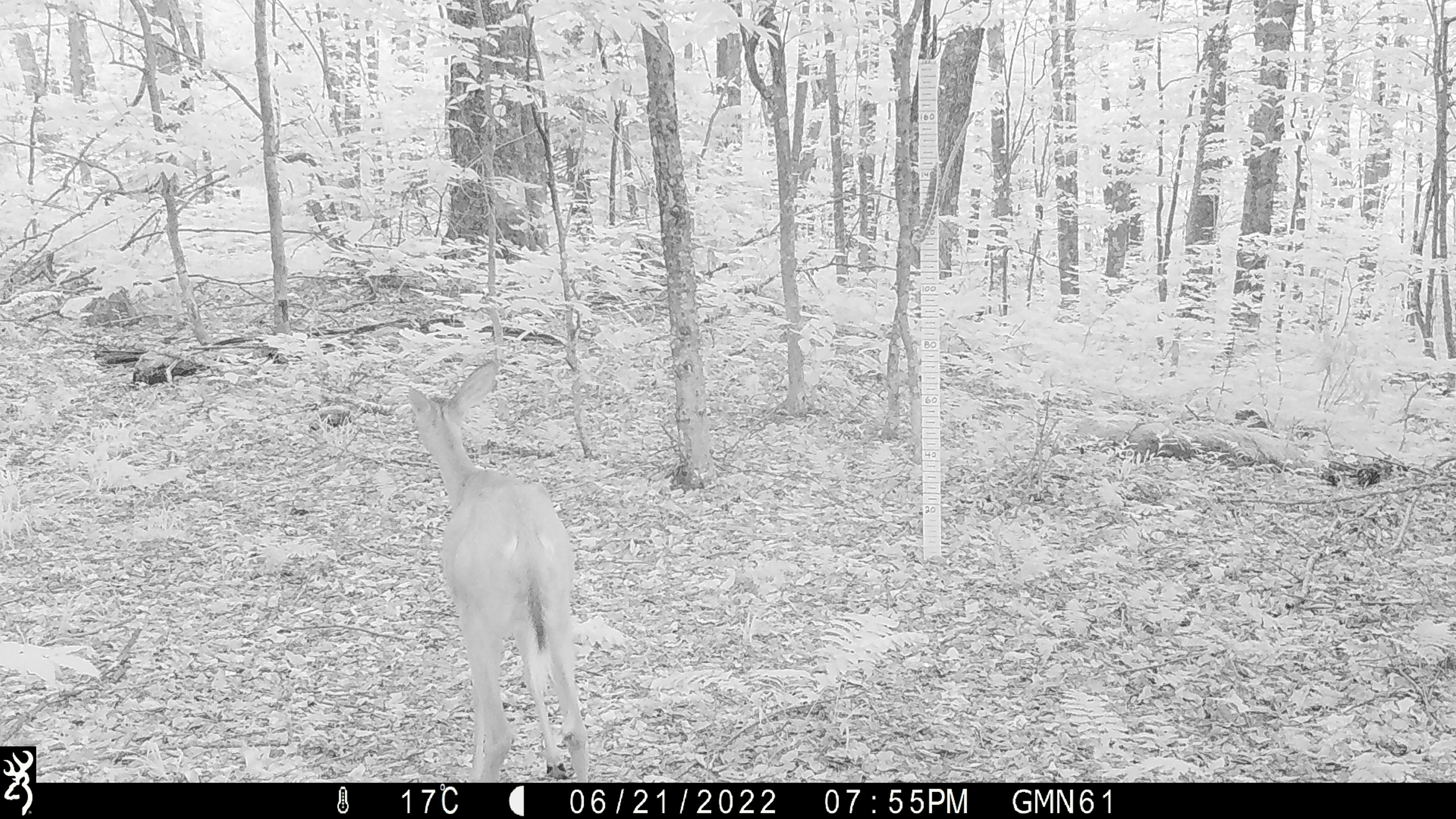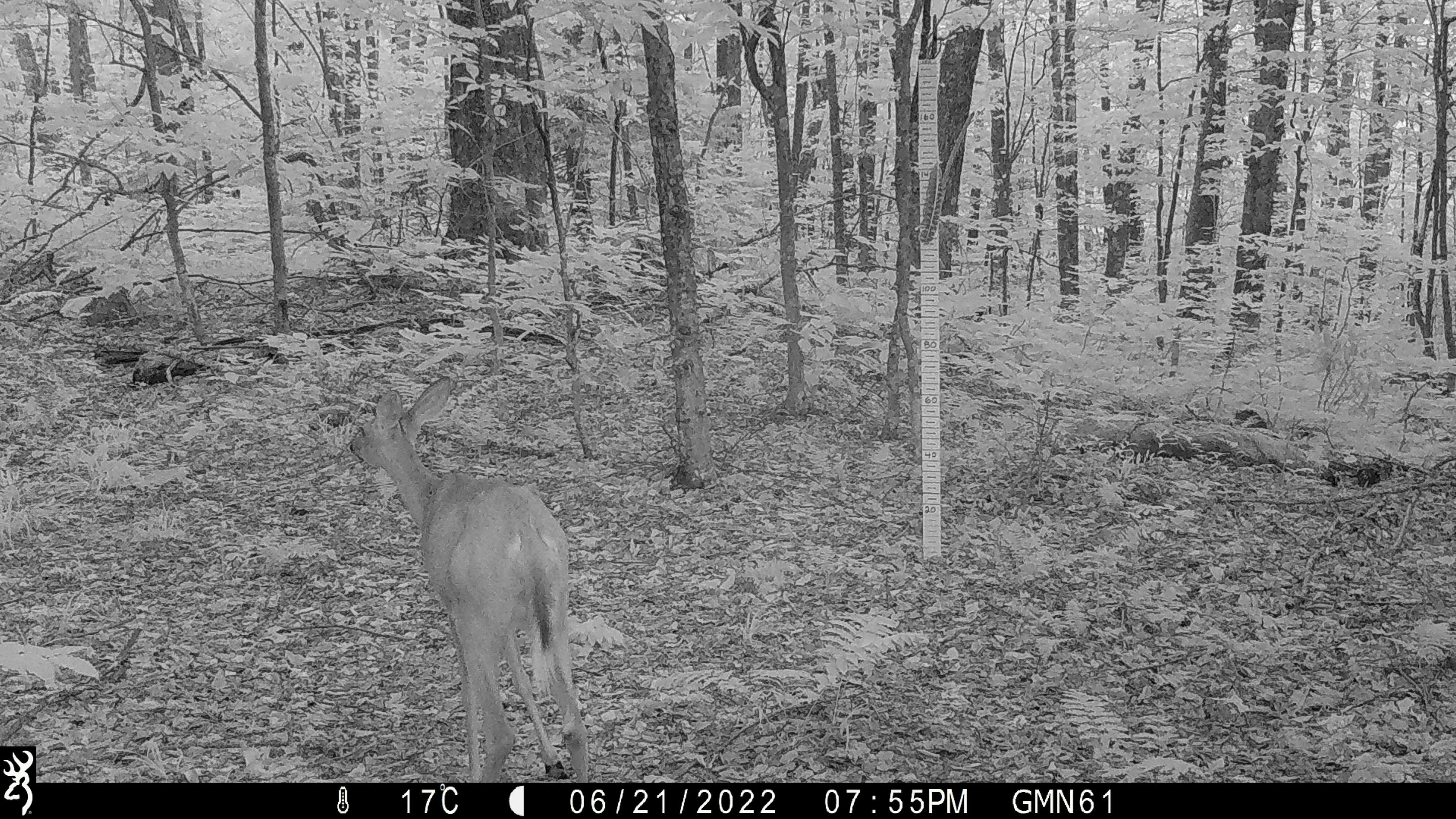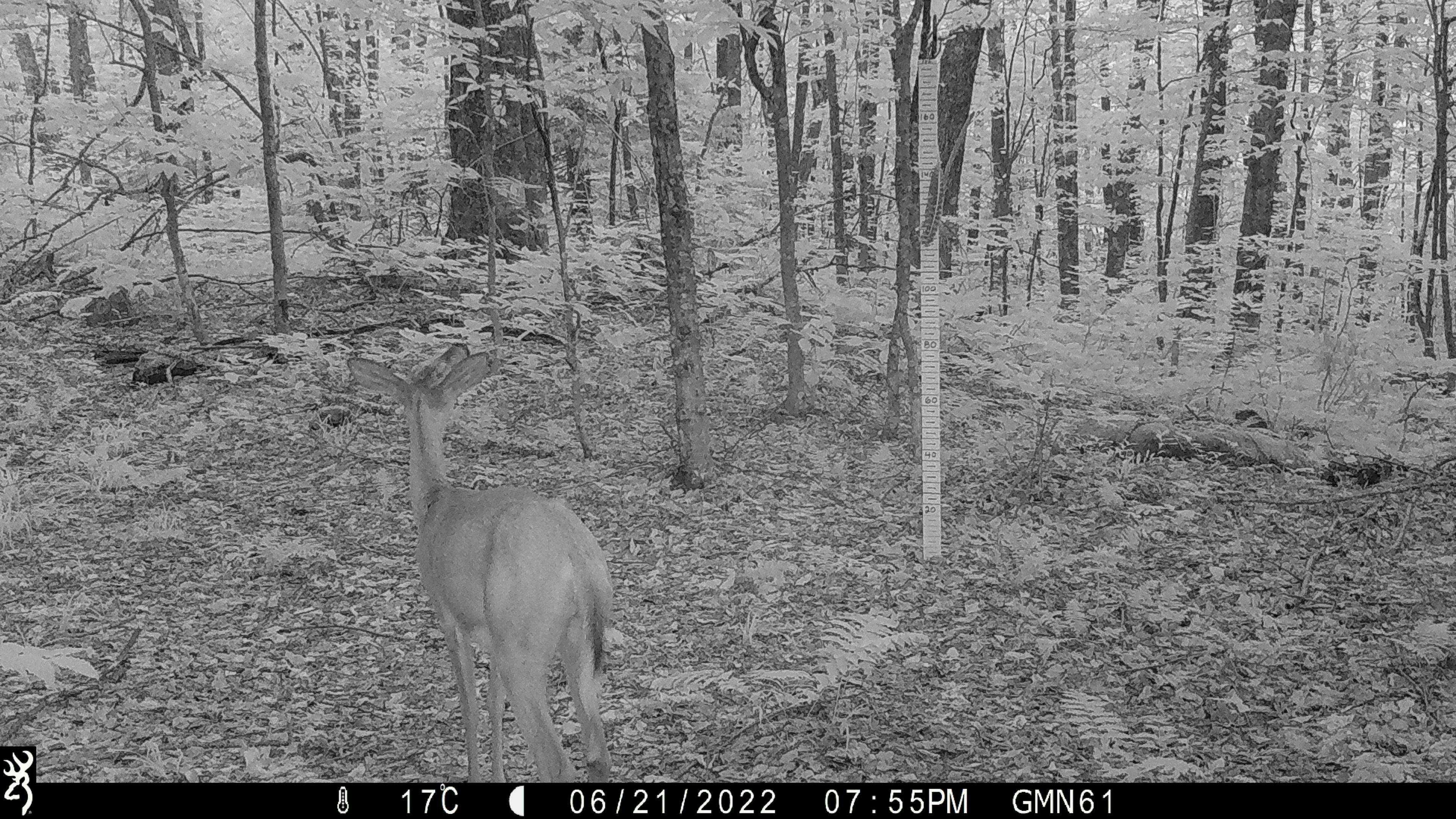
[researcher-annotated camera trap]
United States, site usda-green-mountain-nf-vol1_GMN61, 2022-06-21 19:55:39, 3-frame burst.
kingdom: Animalia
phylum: Chordata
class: Mammalia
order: Artiodactyla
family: Cervidae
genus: Odocoileus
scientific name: Odocoileus virginianus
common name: white-tailed deer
White-tailed deer (Odocoileus virginianus).